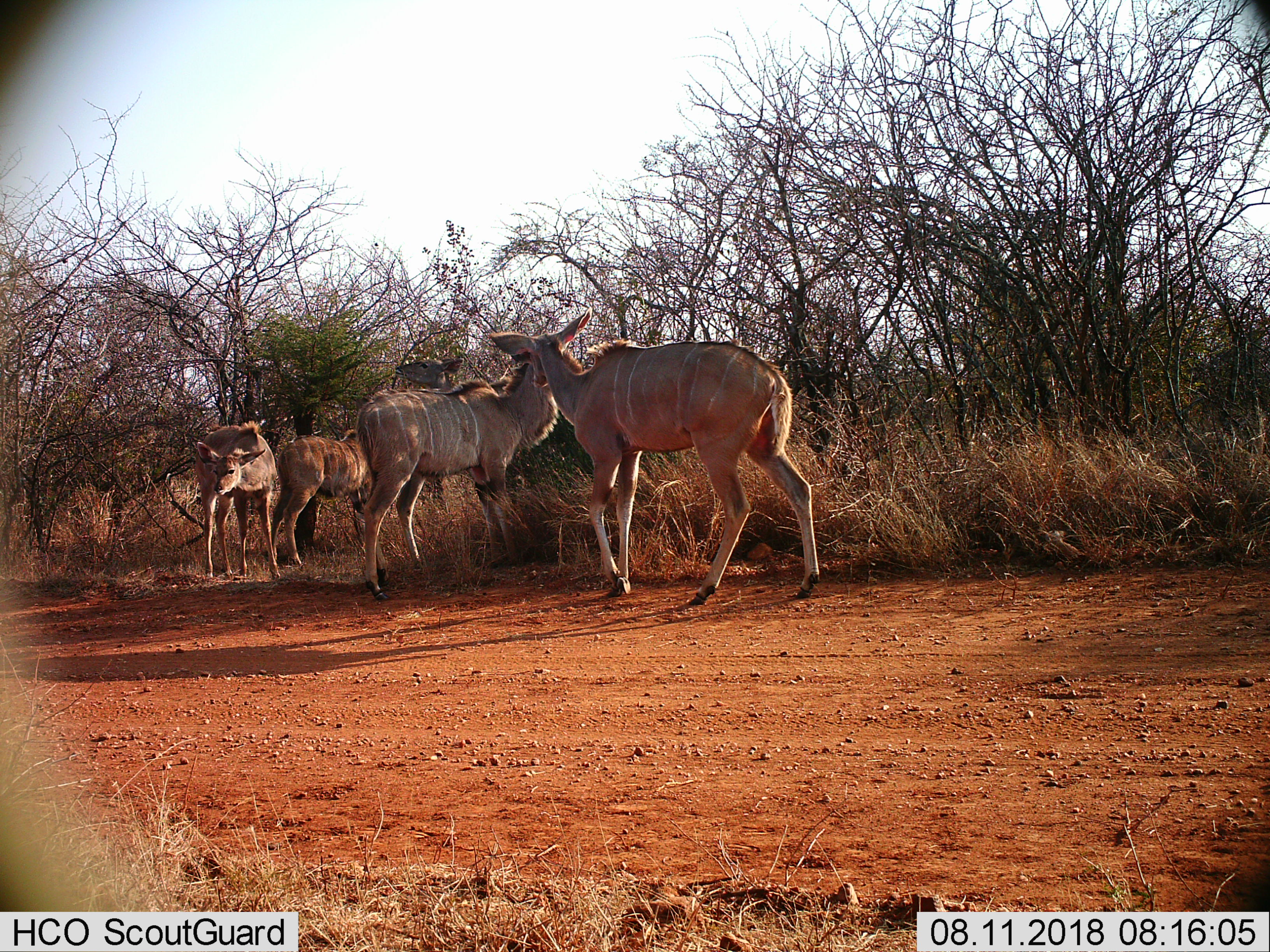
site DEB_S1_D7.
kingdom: Animalia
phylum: Chordata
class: Mammalia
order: Artiodactyla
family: Bovidae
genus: Tragelaphus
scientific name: Tragelaphus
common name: kudu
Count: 4.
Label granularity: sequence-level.